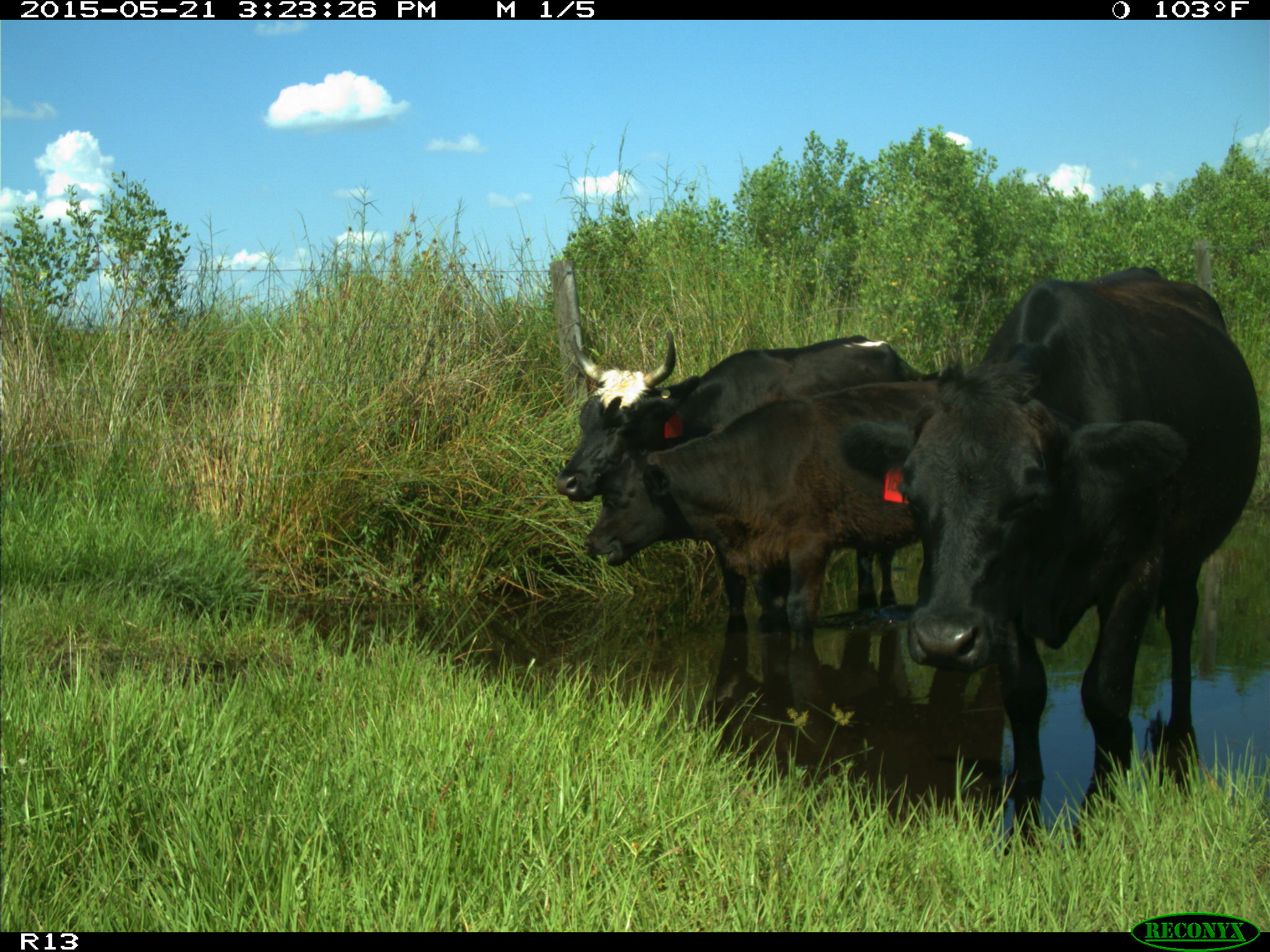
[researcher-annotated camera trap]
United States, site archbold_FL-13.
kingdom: Animalia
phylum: Chordata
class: Mammalia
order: Artiodactyla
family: Bovidae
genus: Bos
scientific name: Bos taurus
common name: domestic cow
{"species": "Bos taurus (domestic cow)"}